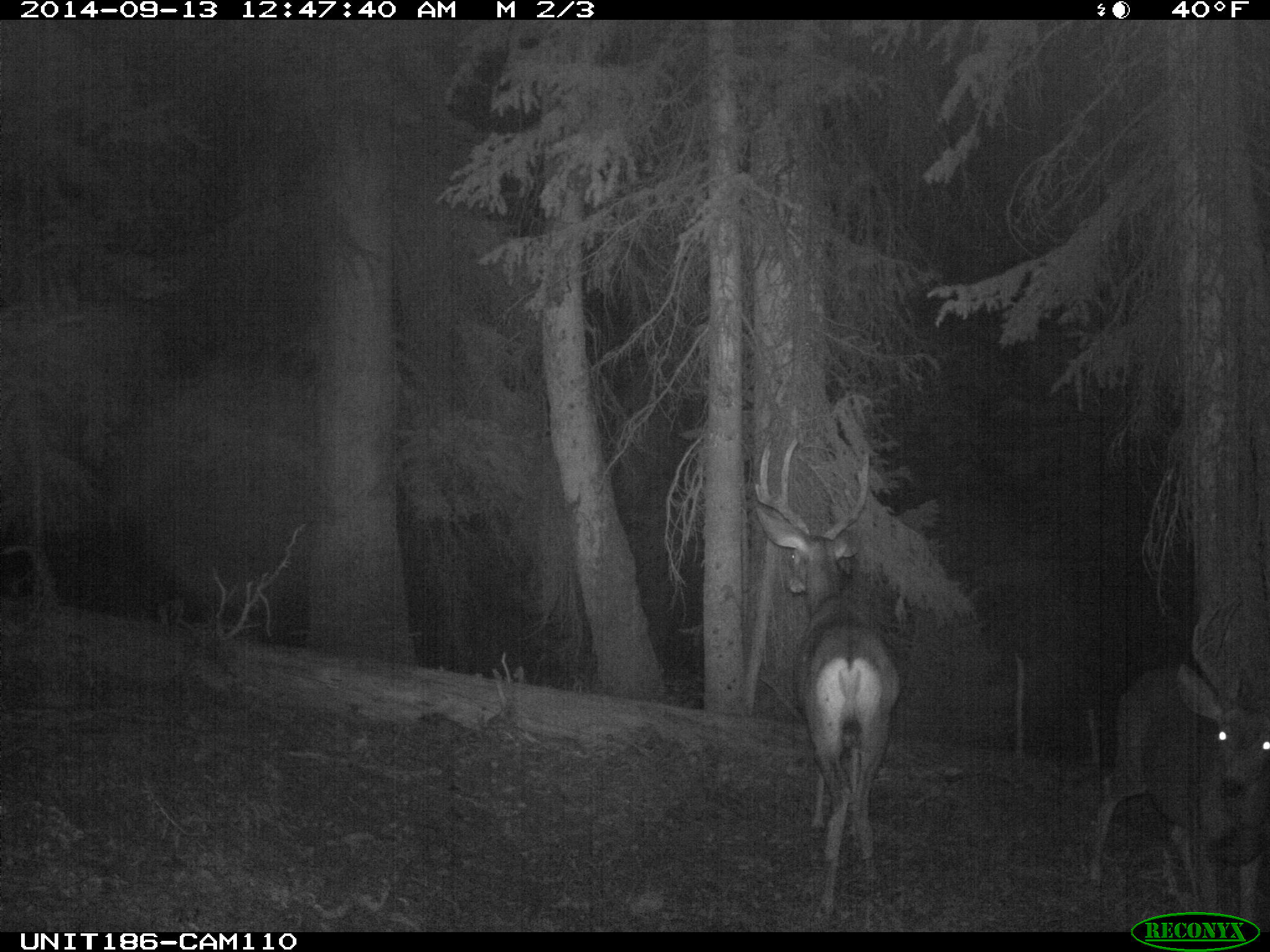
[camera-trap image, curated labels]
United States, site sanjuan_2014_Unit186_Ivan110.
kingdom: Animalia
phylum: Chordata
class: Mammalia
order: Artiodactyla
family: Cervidae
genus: Odocoileus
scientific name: Odocoileus hemionus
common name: mule deer